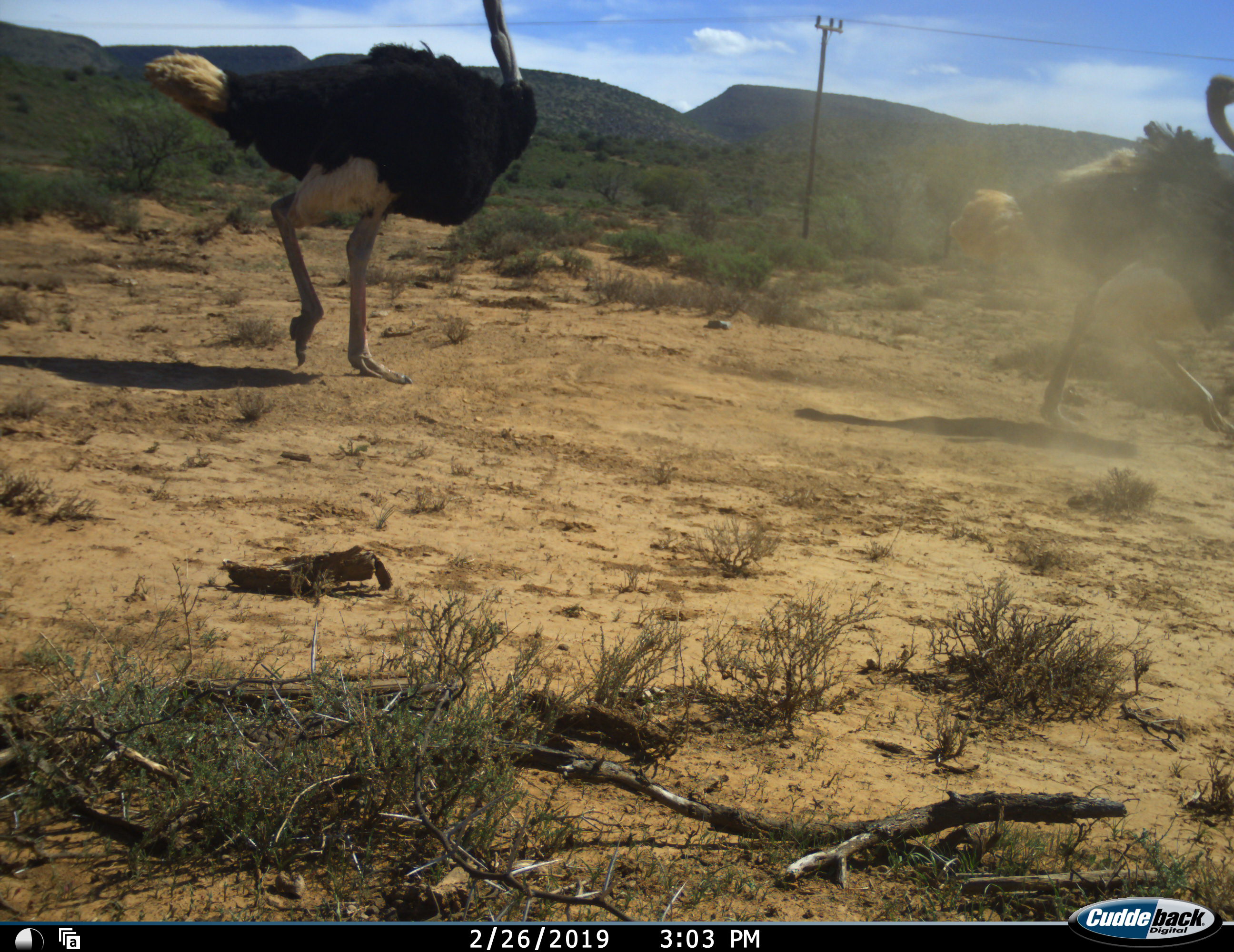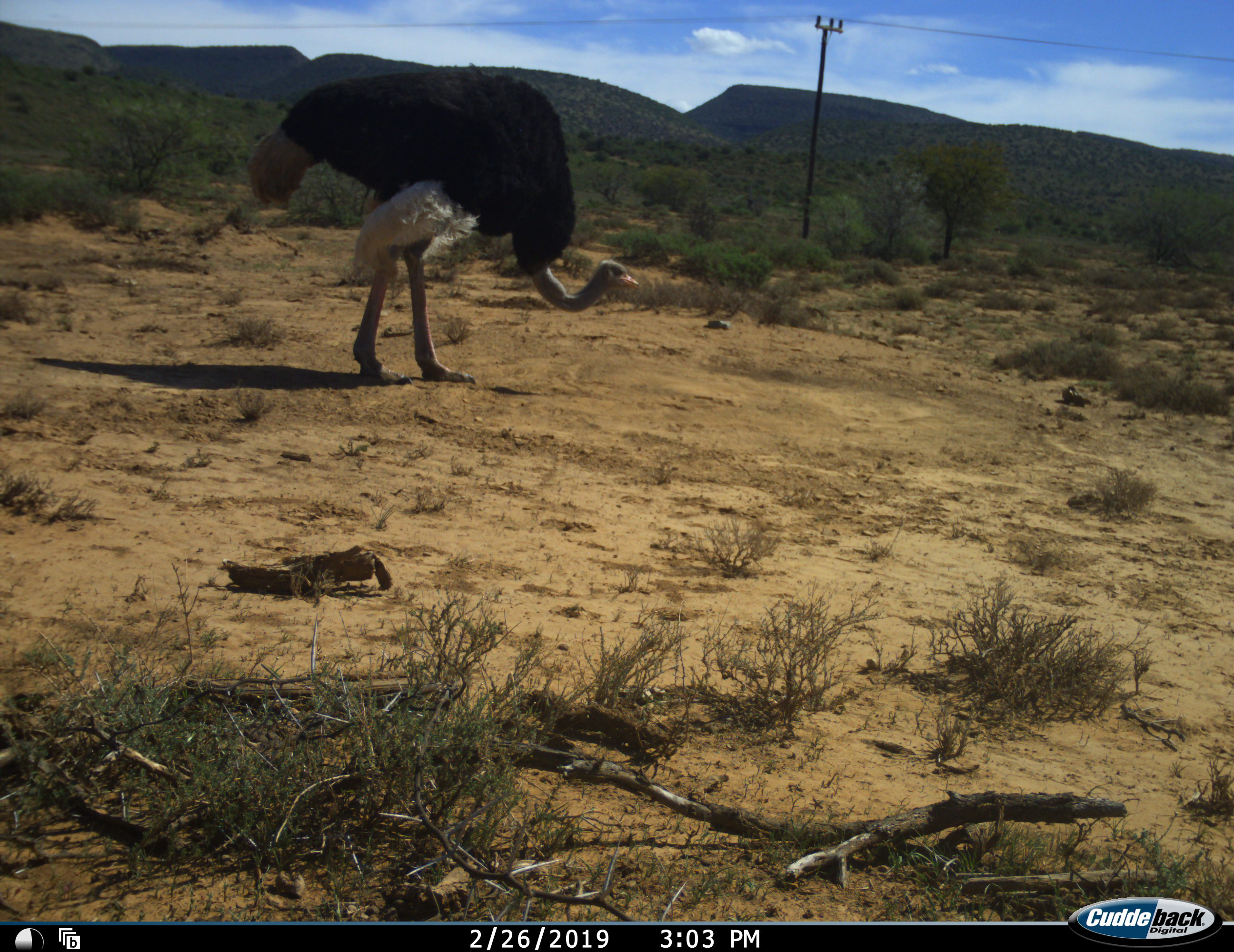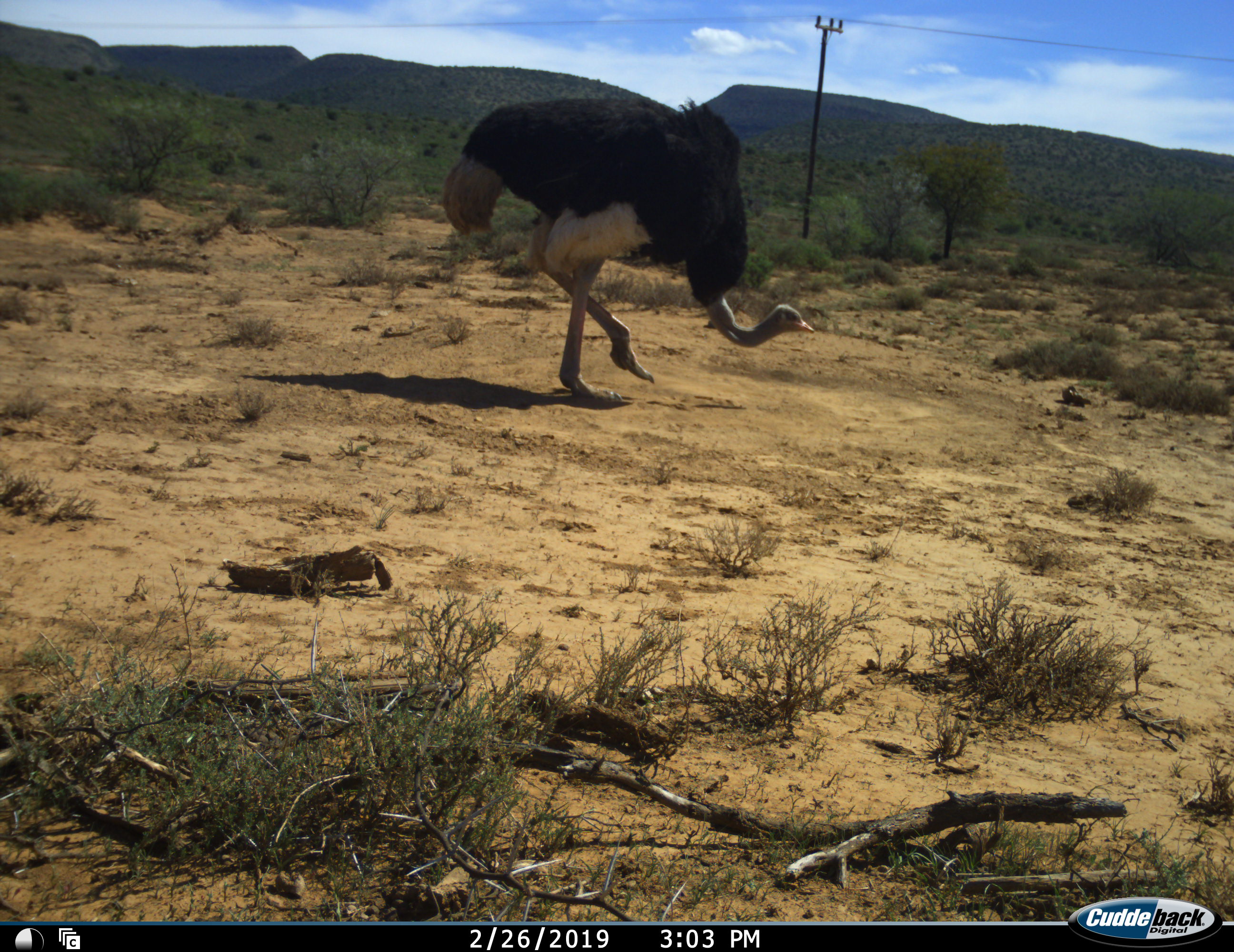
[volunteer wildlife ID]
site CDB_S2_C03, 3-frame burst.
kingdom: Animalia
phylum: Chordata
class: Aves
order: Struthioniformes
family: Struthionidae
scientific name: Struthionidae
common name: ostrich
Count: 2.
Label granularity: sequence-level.